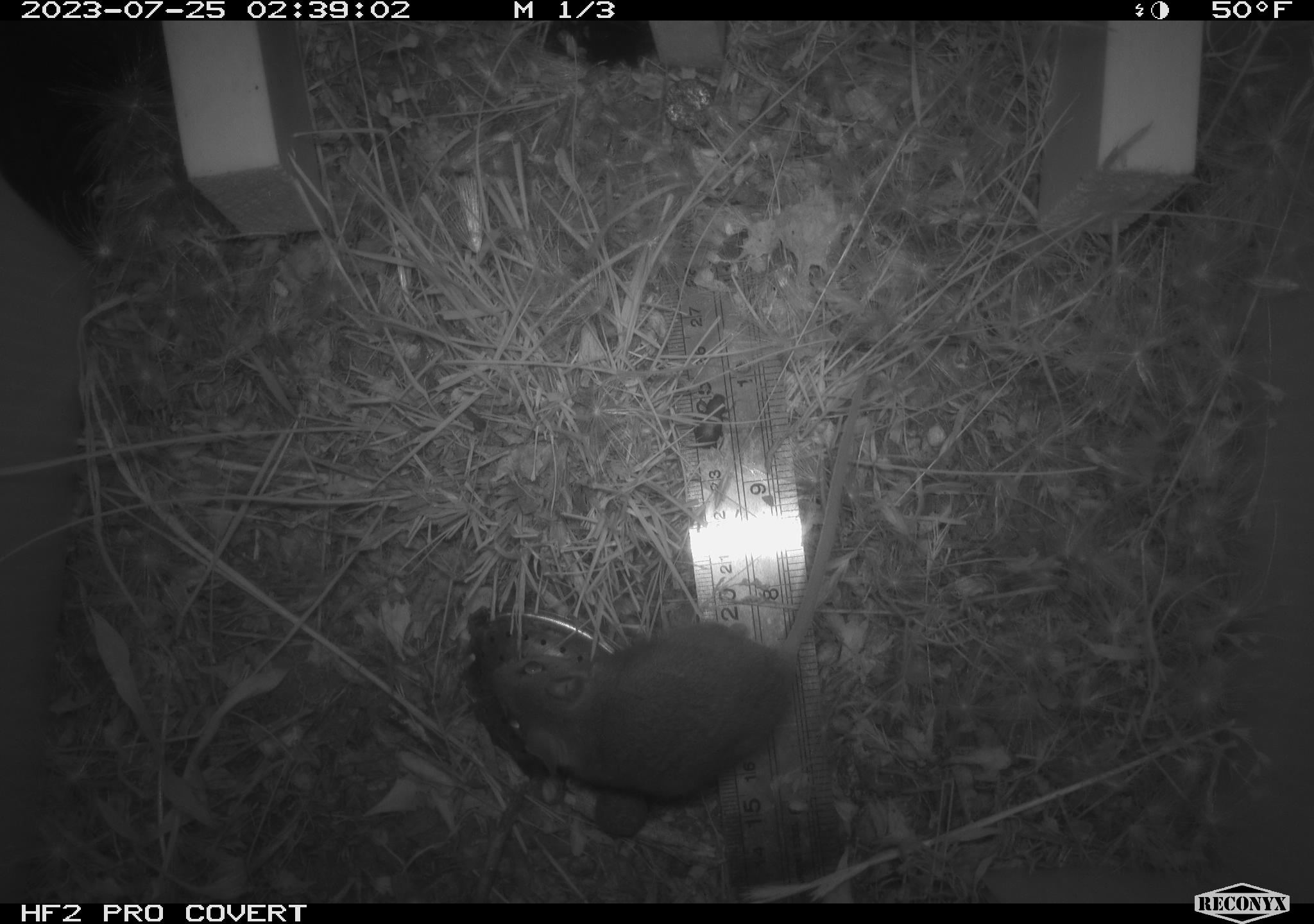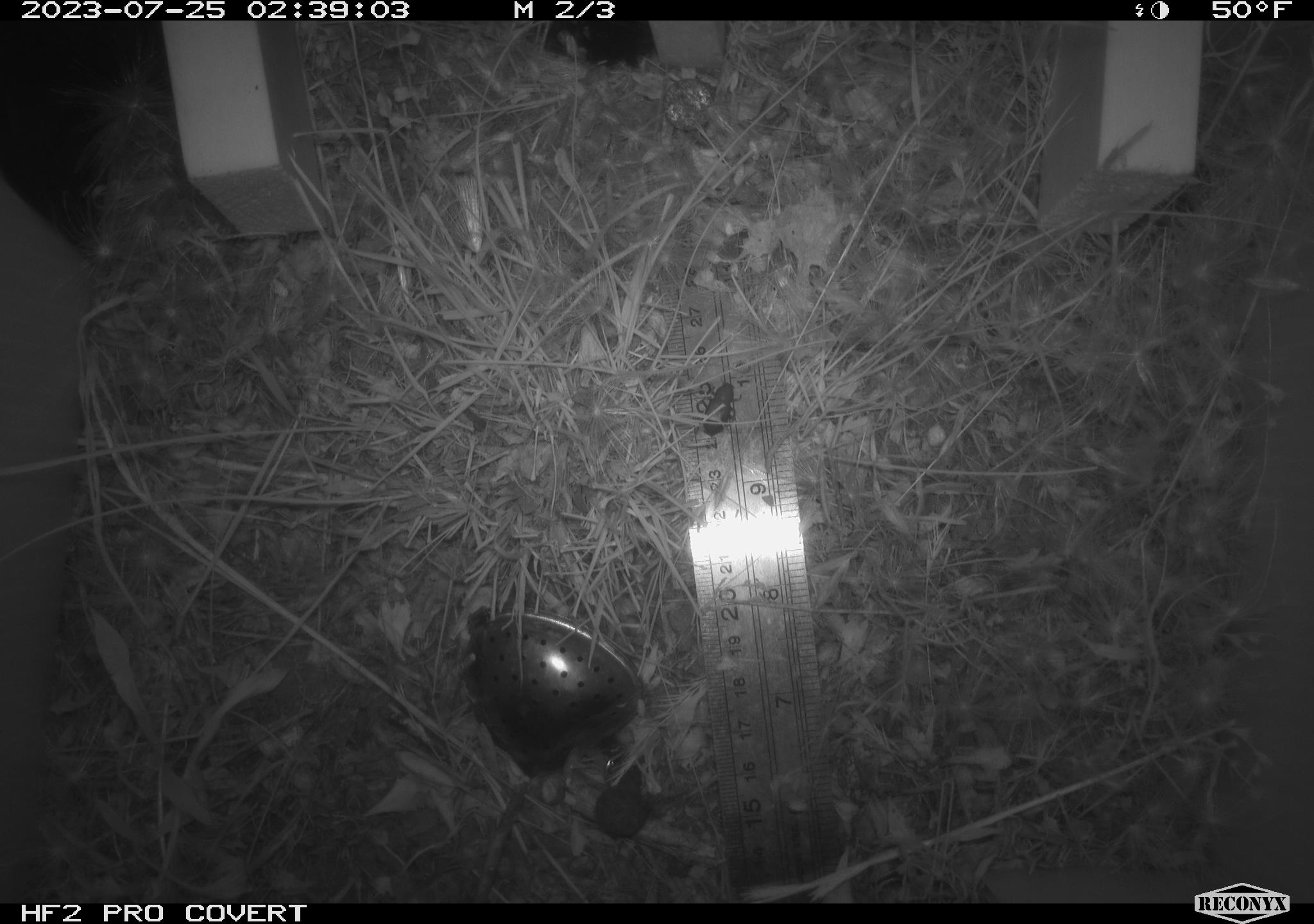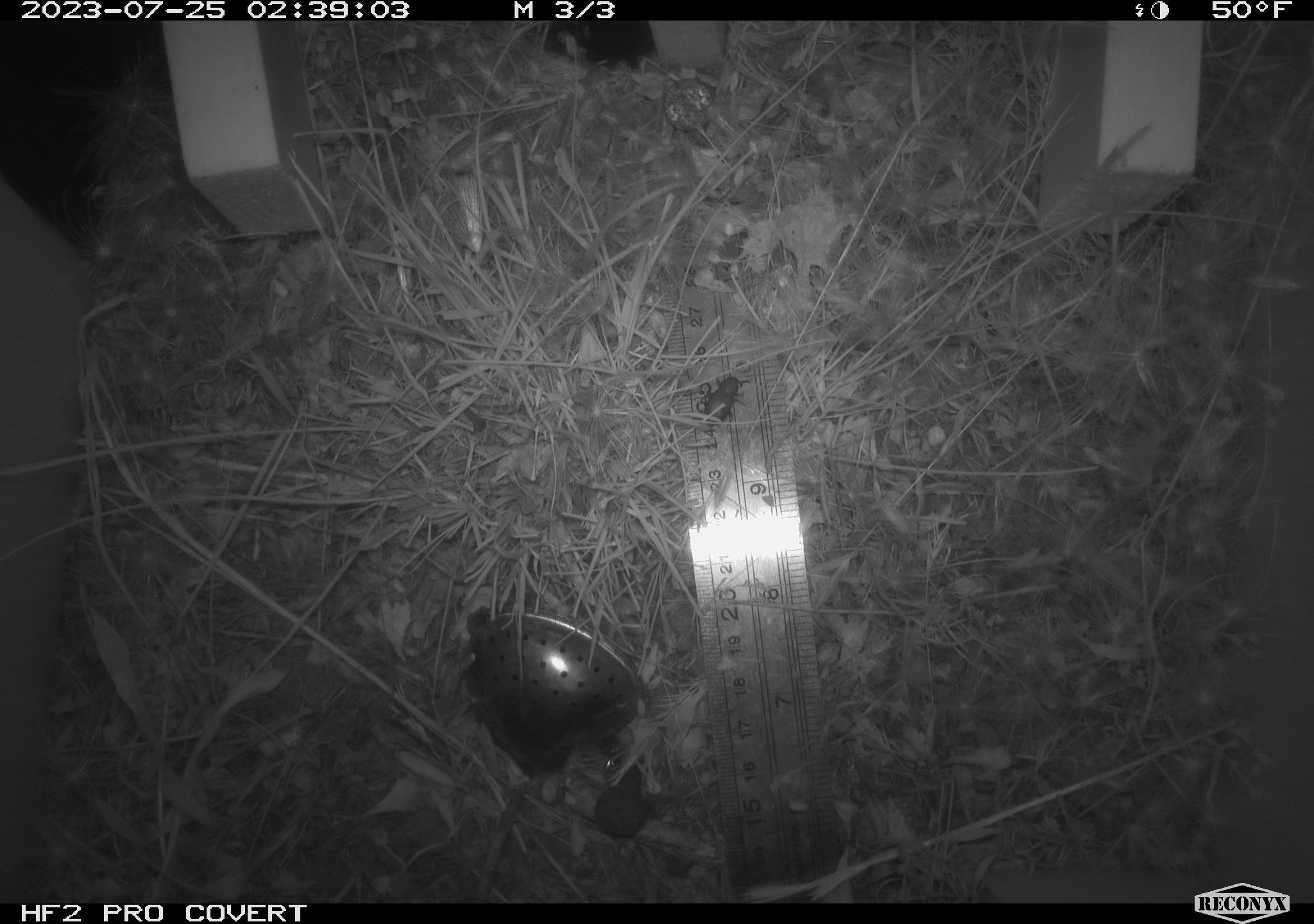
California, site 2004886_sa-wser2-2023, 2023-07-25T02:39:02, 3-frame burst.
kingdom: Animalia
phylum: Chordata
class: Mammalia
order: Rodentia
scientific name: Rodentia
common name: mouse species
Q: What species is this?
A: Mouse species (Rodentia).